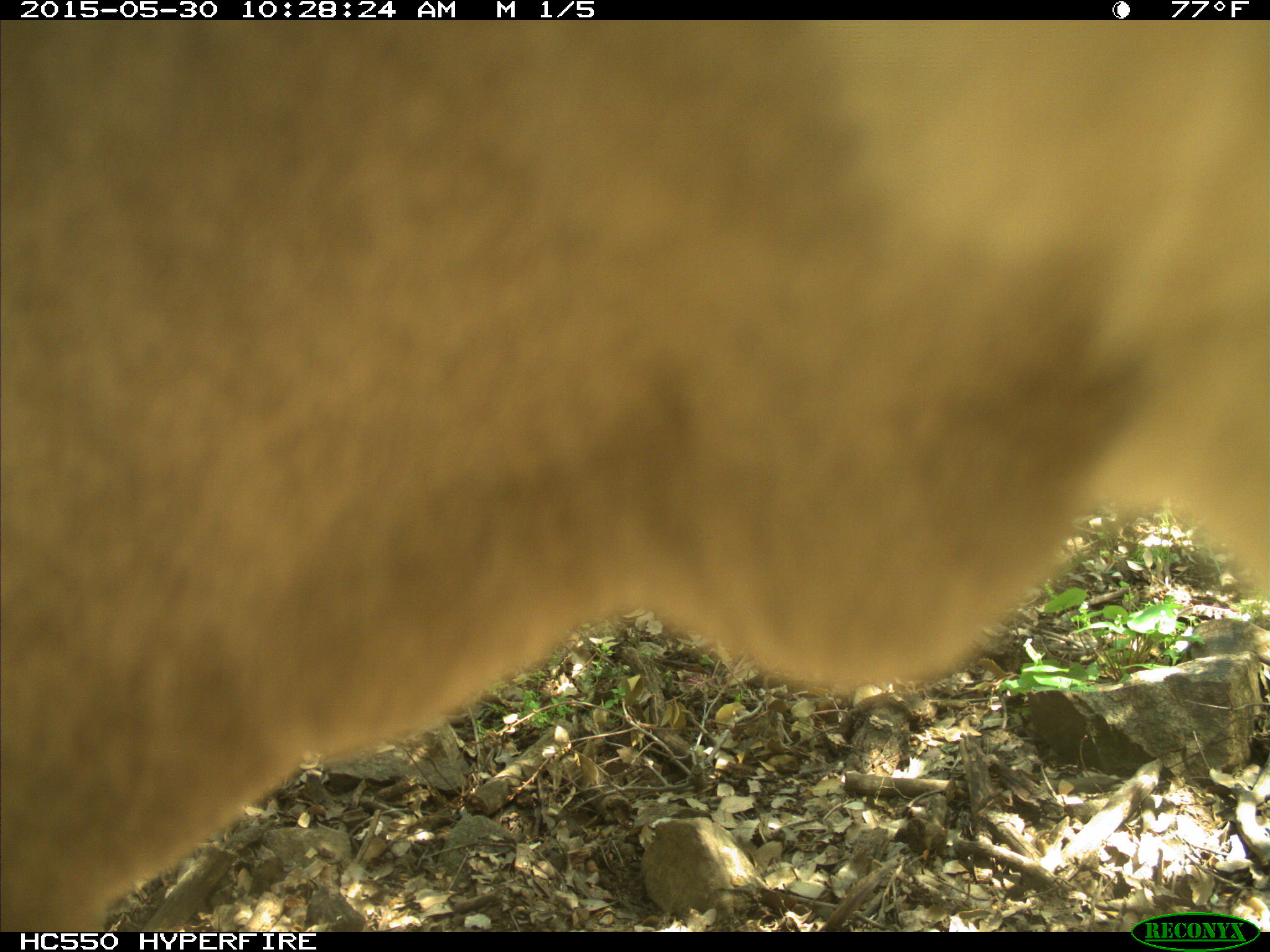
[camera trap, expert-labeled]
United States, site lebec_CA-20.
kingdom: Animalia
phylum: Chordata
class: Mammalia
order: Artiodactyla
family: Bovidae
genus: Bos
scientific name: Bos taurus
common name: domestic cow